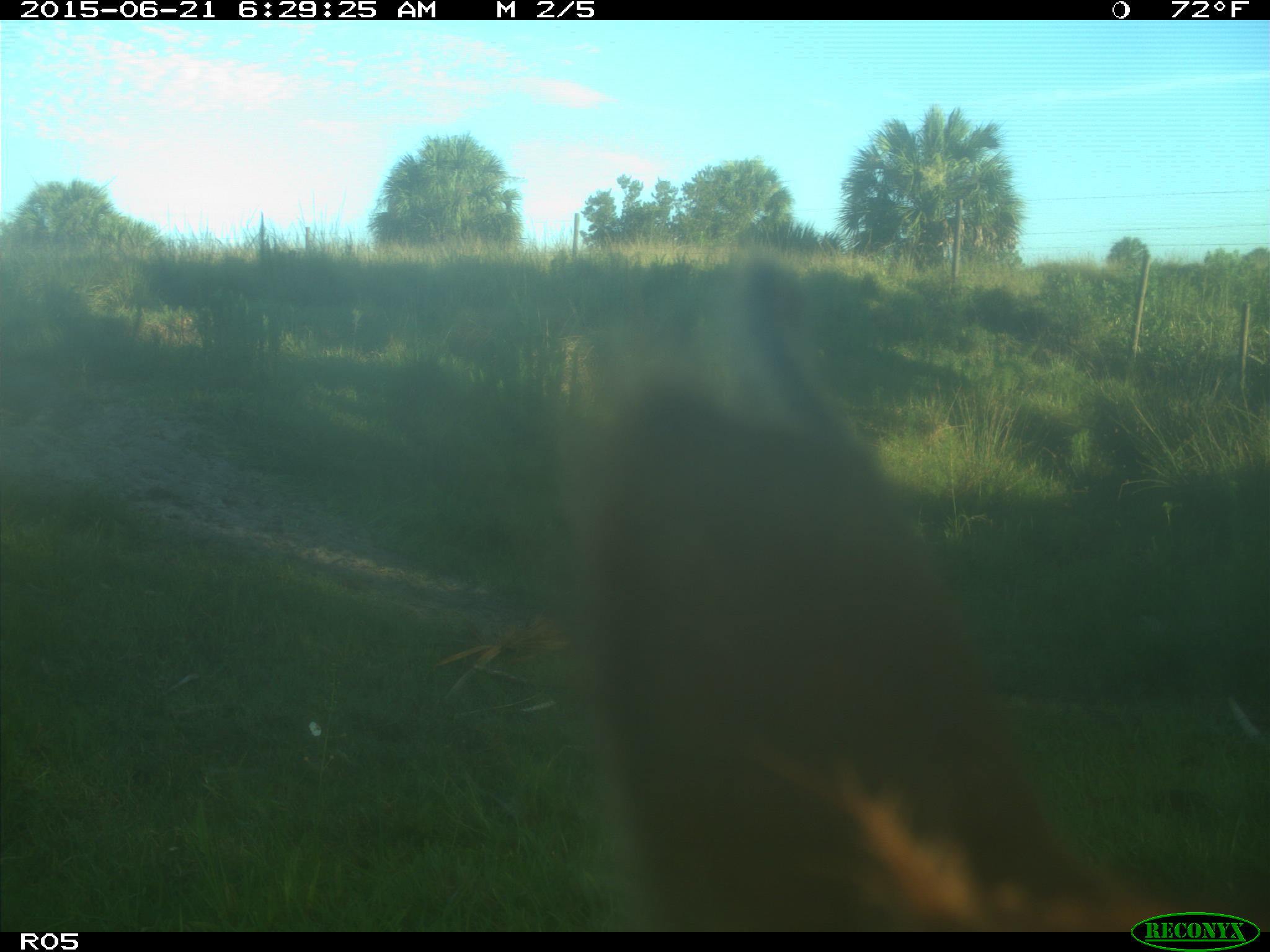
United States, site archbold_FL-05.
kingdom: Animalia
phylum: Chordata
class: Mammalia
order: Artiodactyla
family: Bovidae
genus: Bos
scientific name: Bos taurus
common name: domestic cow